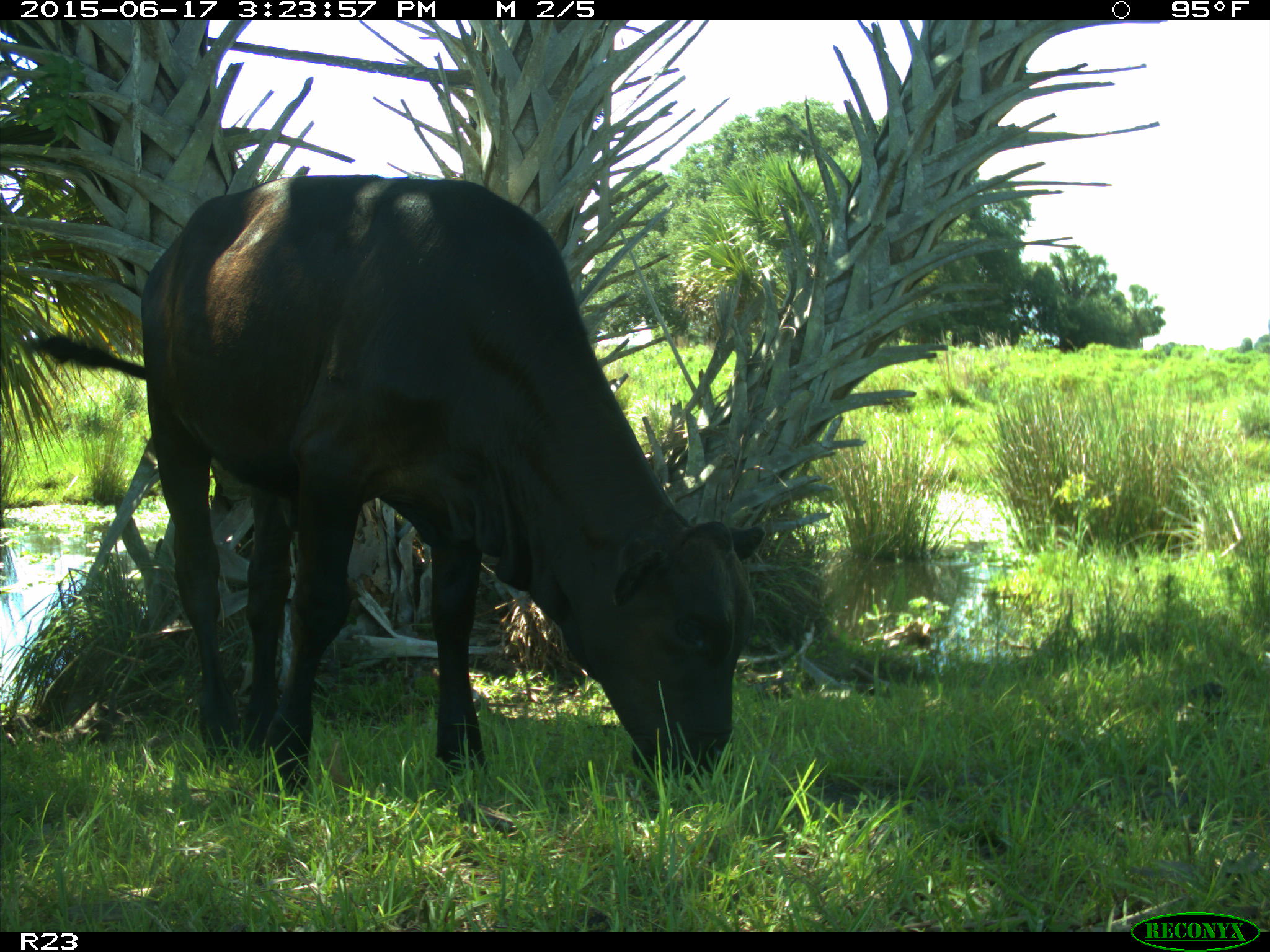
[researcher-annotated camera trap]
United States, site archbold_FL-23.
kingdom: Animalia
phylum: Chordata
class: Mammalia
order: Artiodactyla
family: Bovidae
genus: Bos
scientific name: Bos taurus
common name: domestic cow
Bos taurus (domestic cow).